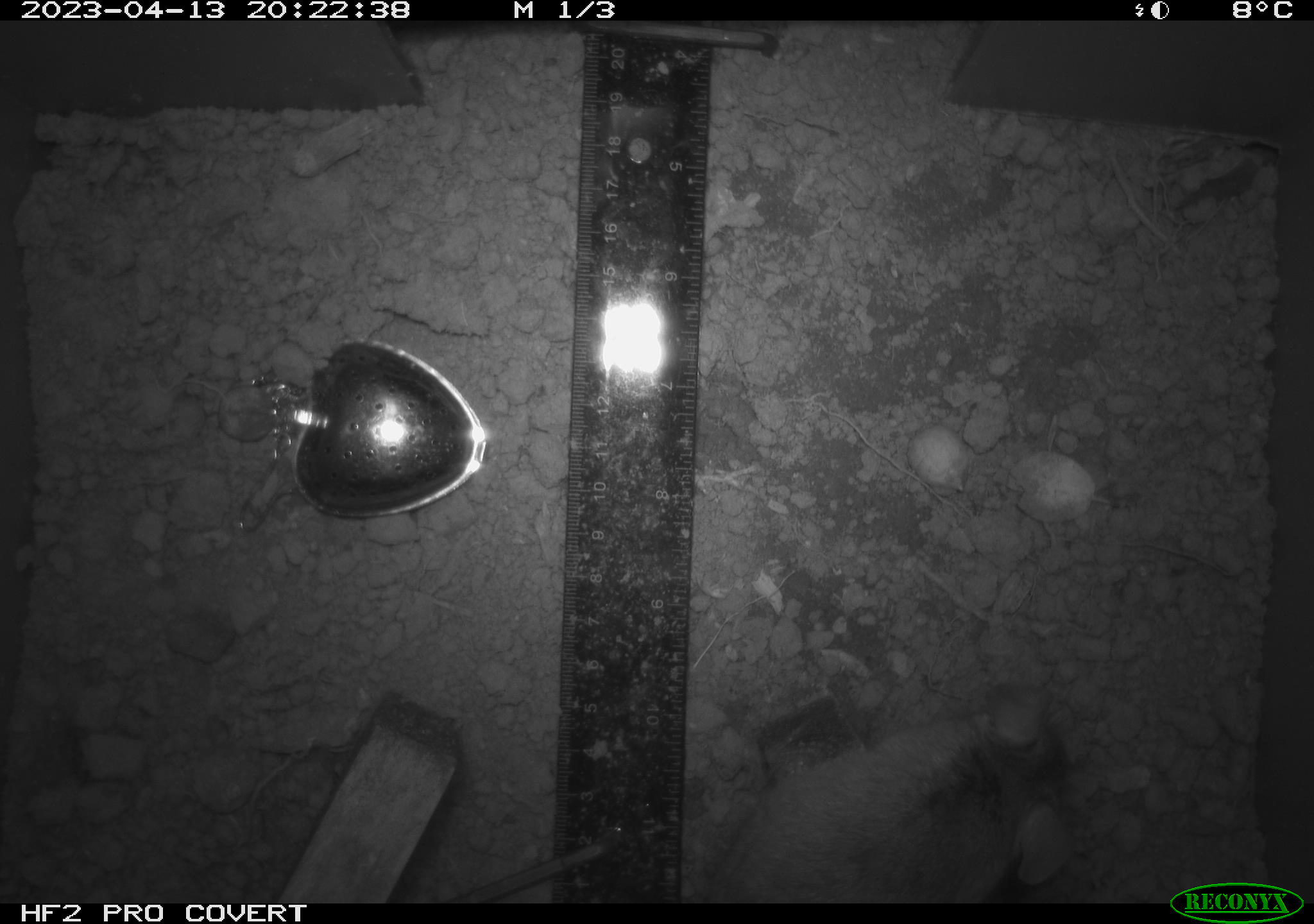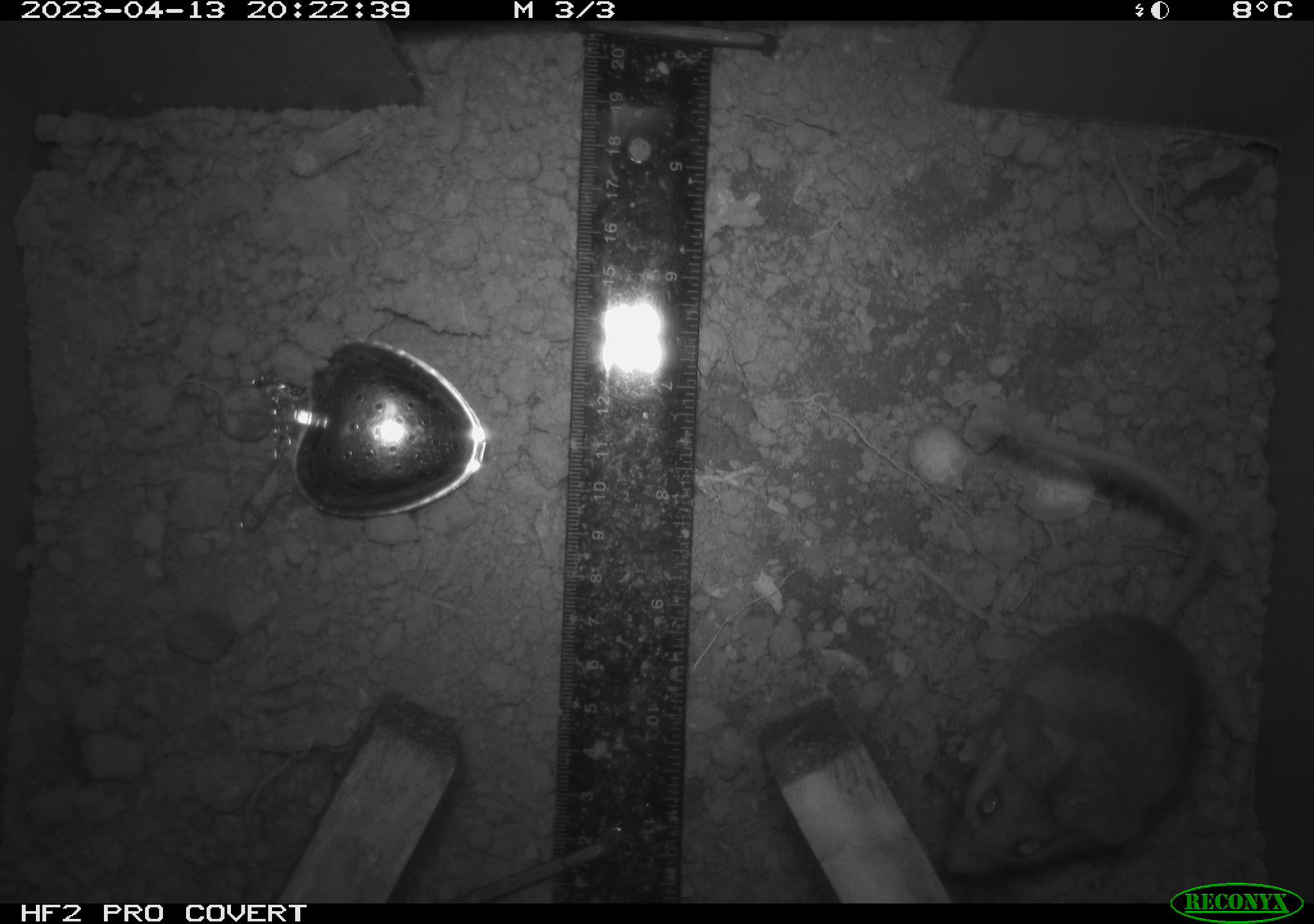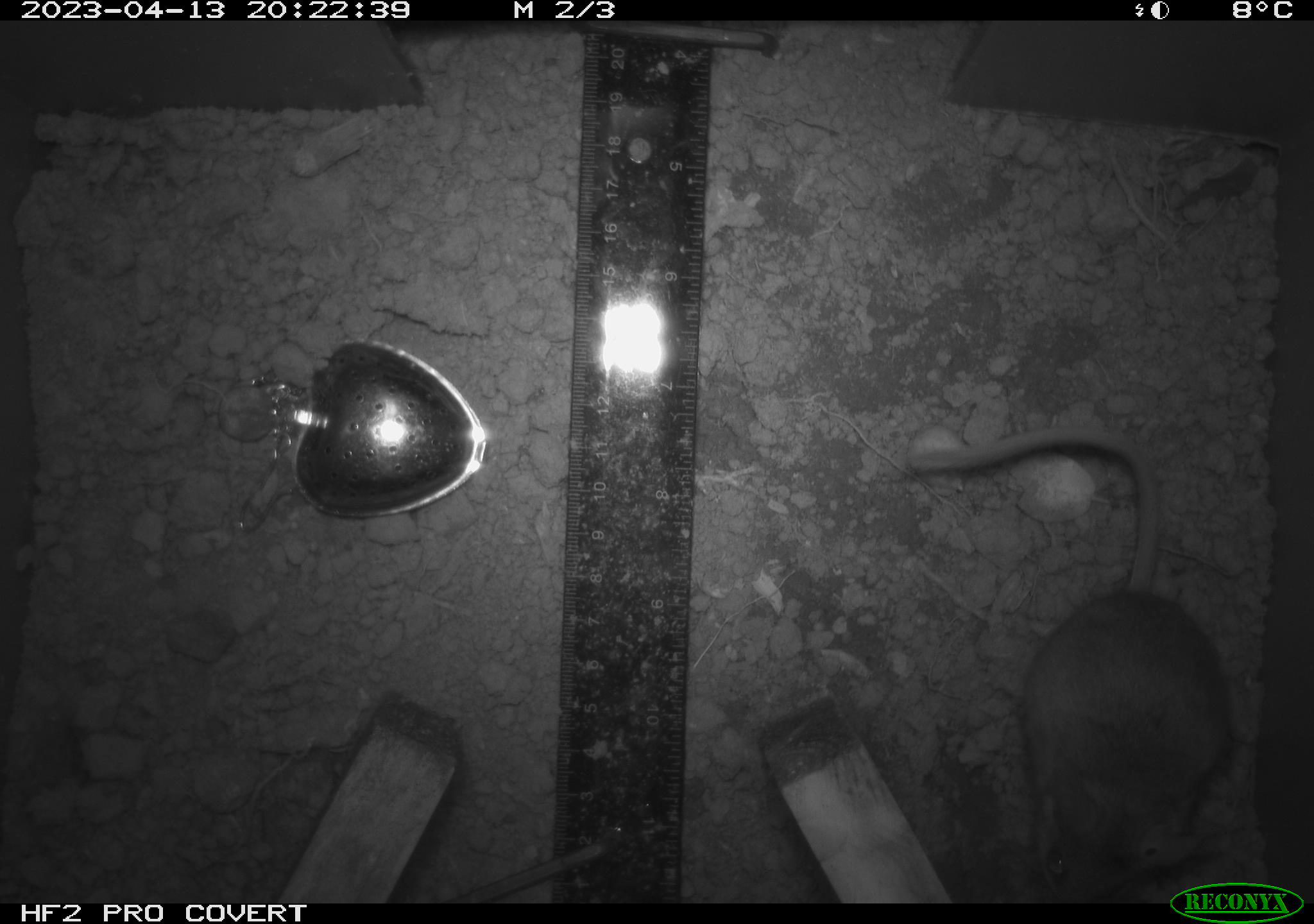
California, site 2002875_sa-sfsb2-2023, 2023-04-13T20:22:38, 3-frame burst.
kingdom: Animalia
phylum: Chordata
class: Mammalia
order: Rodentia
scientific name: Rodentia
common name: mouse species